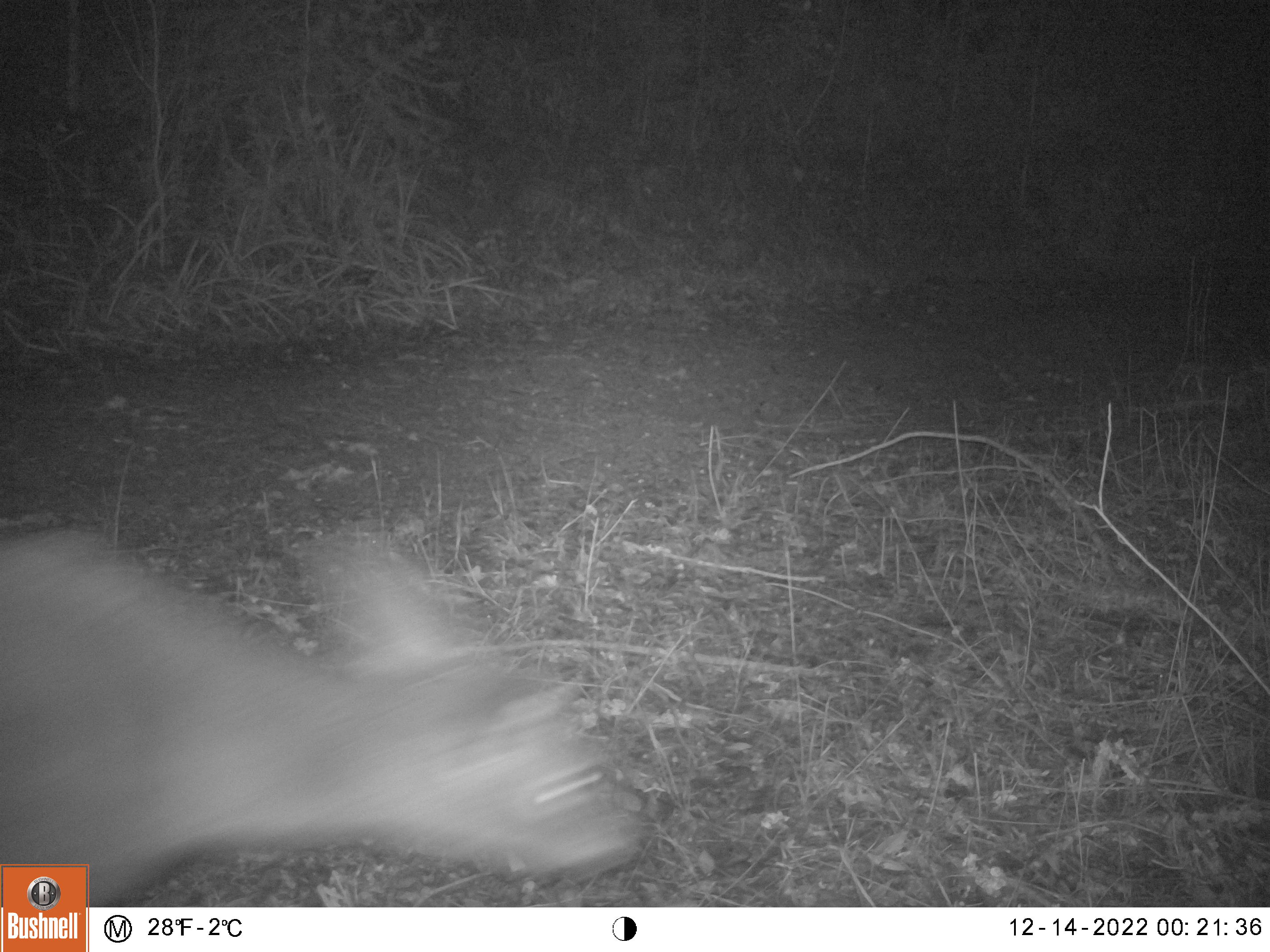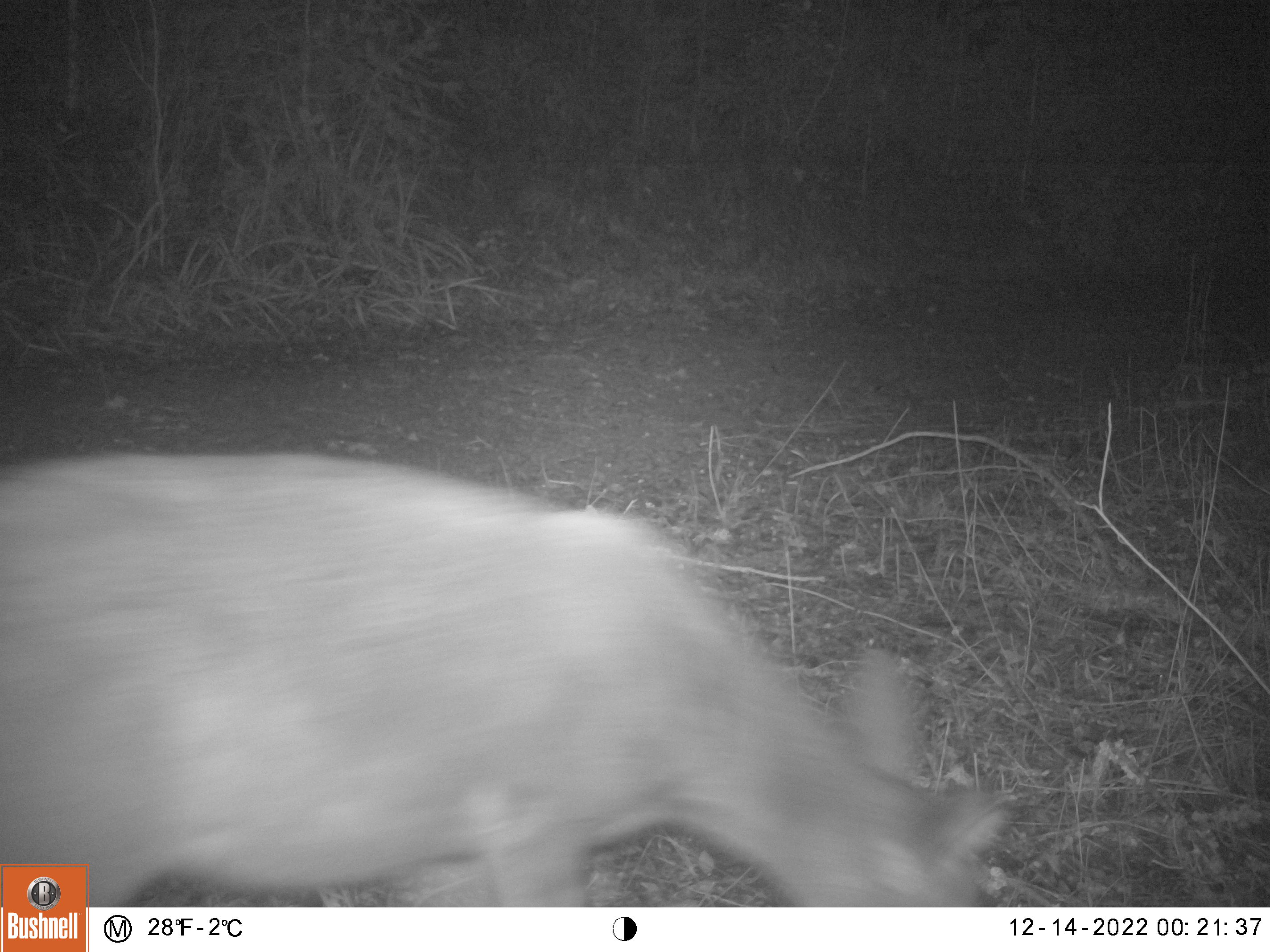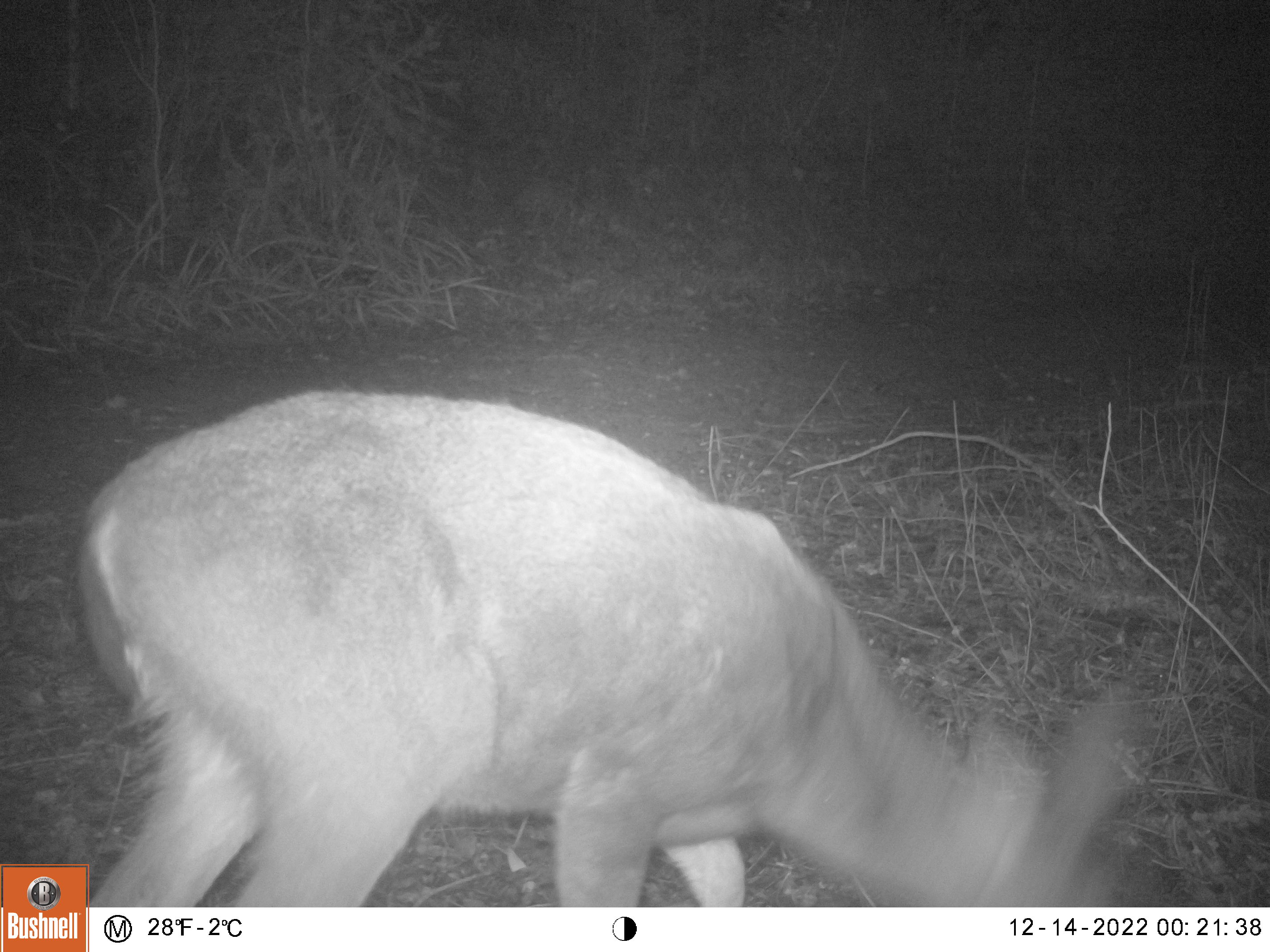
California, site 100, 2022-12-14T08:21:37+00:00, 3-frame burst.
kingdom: Animalia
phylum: Chordata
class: Mammalia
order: Artiodactyla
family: Cervidae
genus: Odocoileus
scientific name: Odocoileus hemionus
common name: mule deer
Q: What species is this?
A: Mule deer (Odocoileus hemionus).